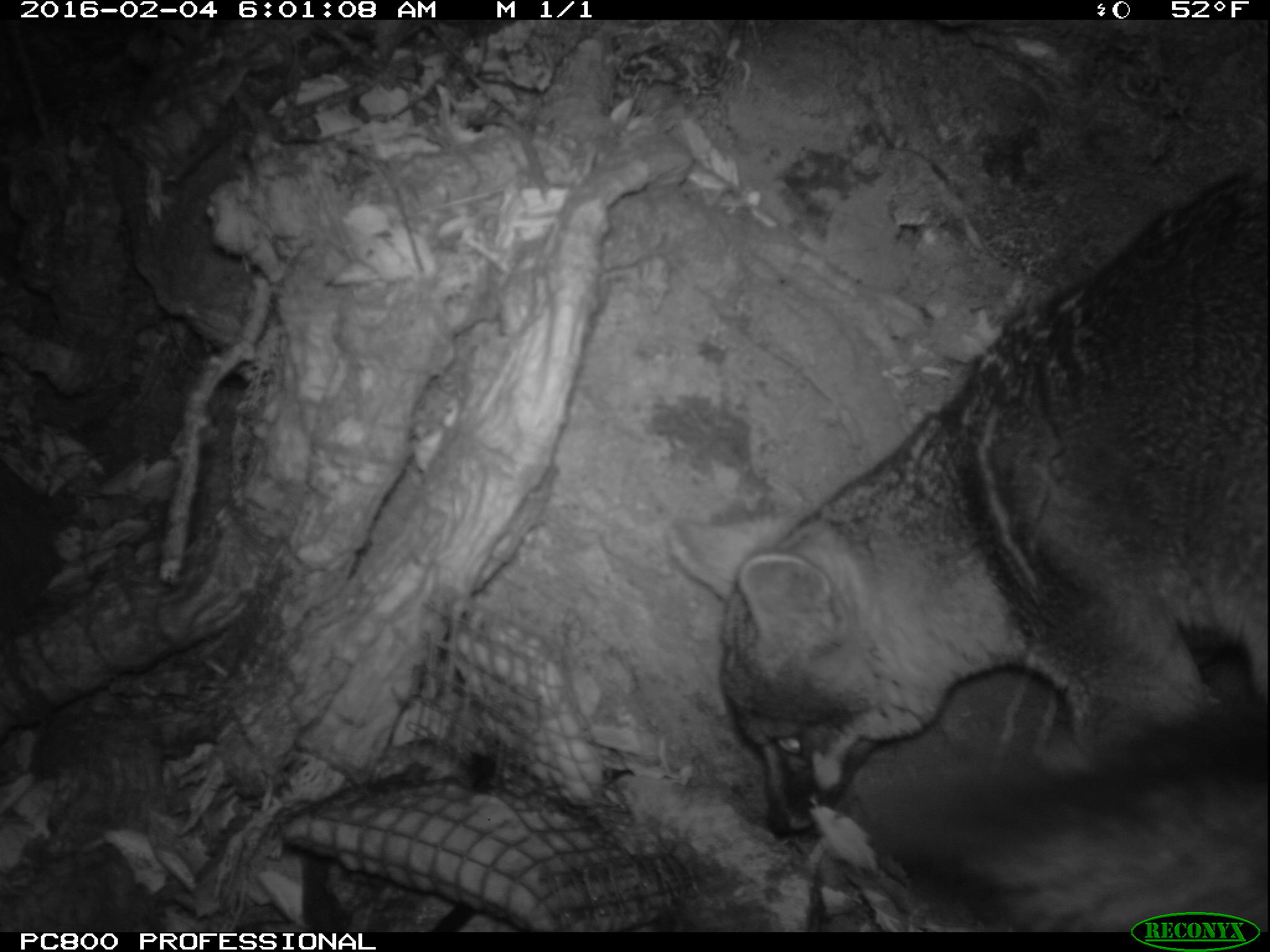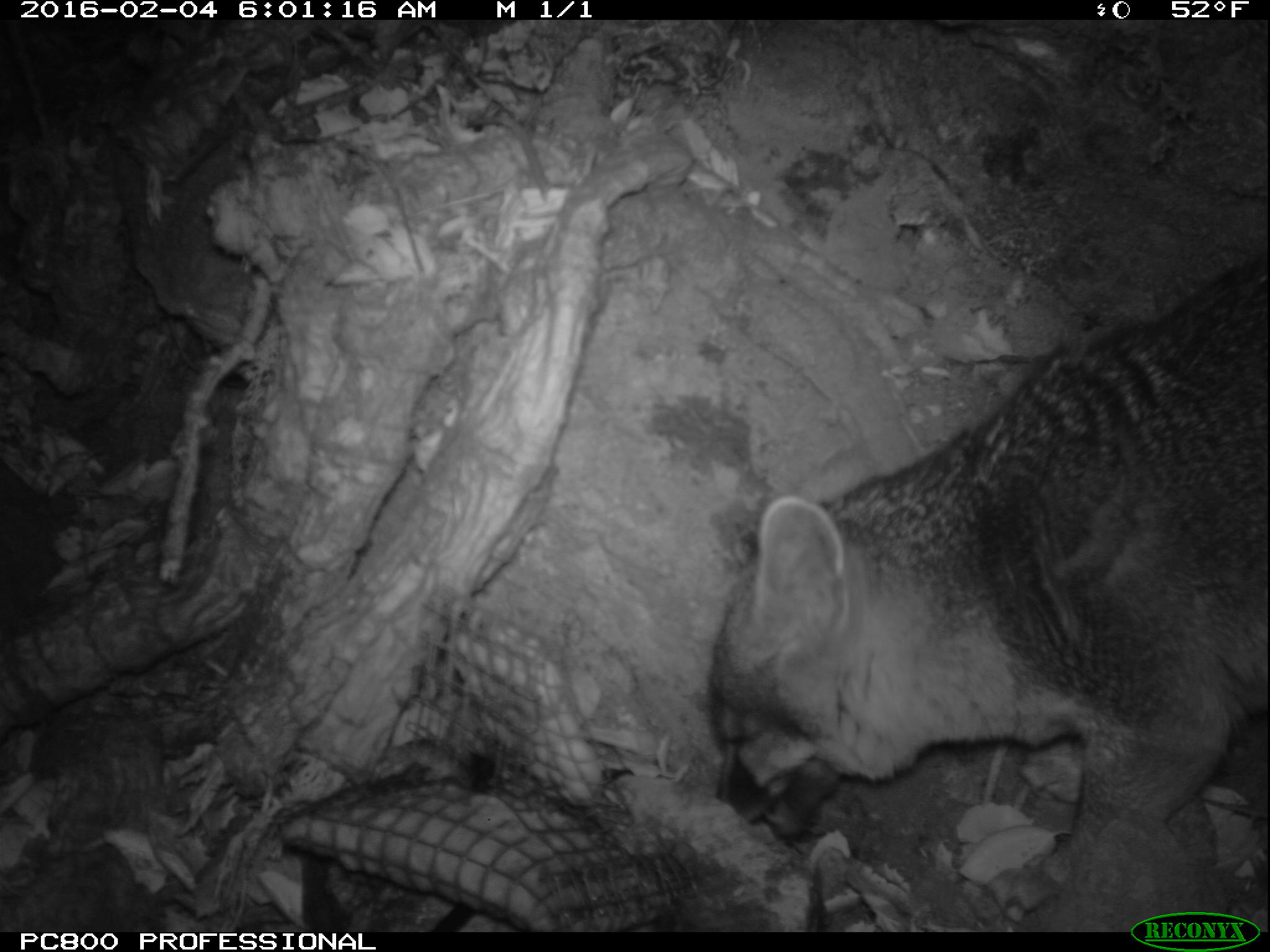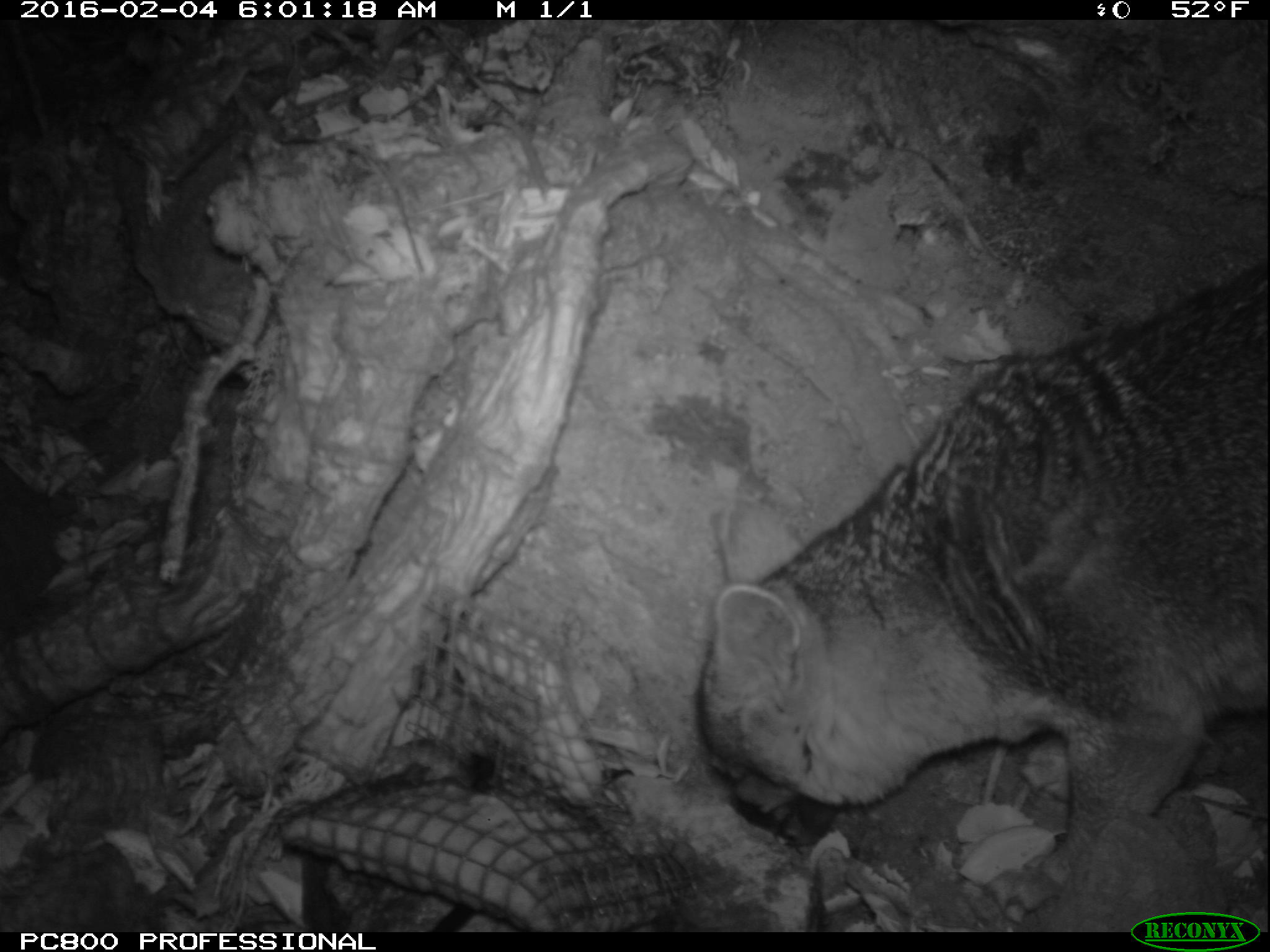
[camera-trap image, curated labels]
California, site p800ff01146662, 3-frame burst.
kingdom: Animalia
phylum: Chordata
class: Mammalia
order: Carnivora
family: Canidae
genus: Urocyon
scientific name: Urocyon littoralis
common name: island fox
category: fox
Fox (island fox) (Urocyon littoralis).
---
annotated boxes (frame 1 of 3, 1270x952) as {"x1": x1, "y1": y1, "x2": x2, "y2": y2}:
fox: {"x1": 668, "y1": 162, "x2": 1269, "y2": 933}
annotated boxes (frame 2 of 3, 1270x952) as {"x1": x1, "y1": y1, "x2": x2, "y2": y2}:
fox: {"x1": 708, "y1": 258, "x2": 1267, "y2": 922}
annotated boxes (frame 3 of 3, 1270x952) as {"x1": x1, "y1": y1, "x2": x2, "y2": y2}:
fox: {"x1": 693, "y1": 253, "x2": 1269, "y2": 918}